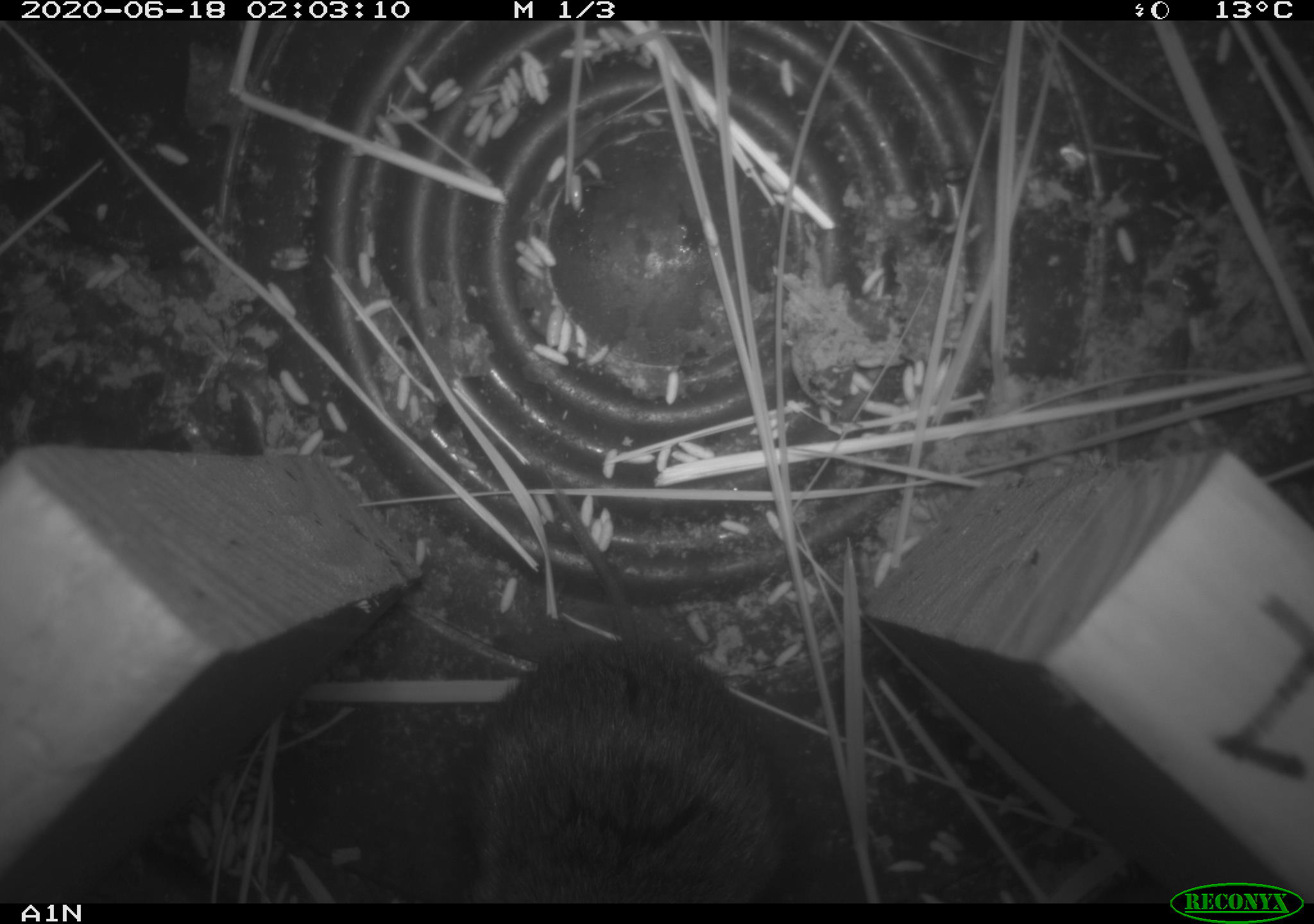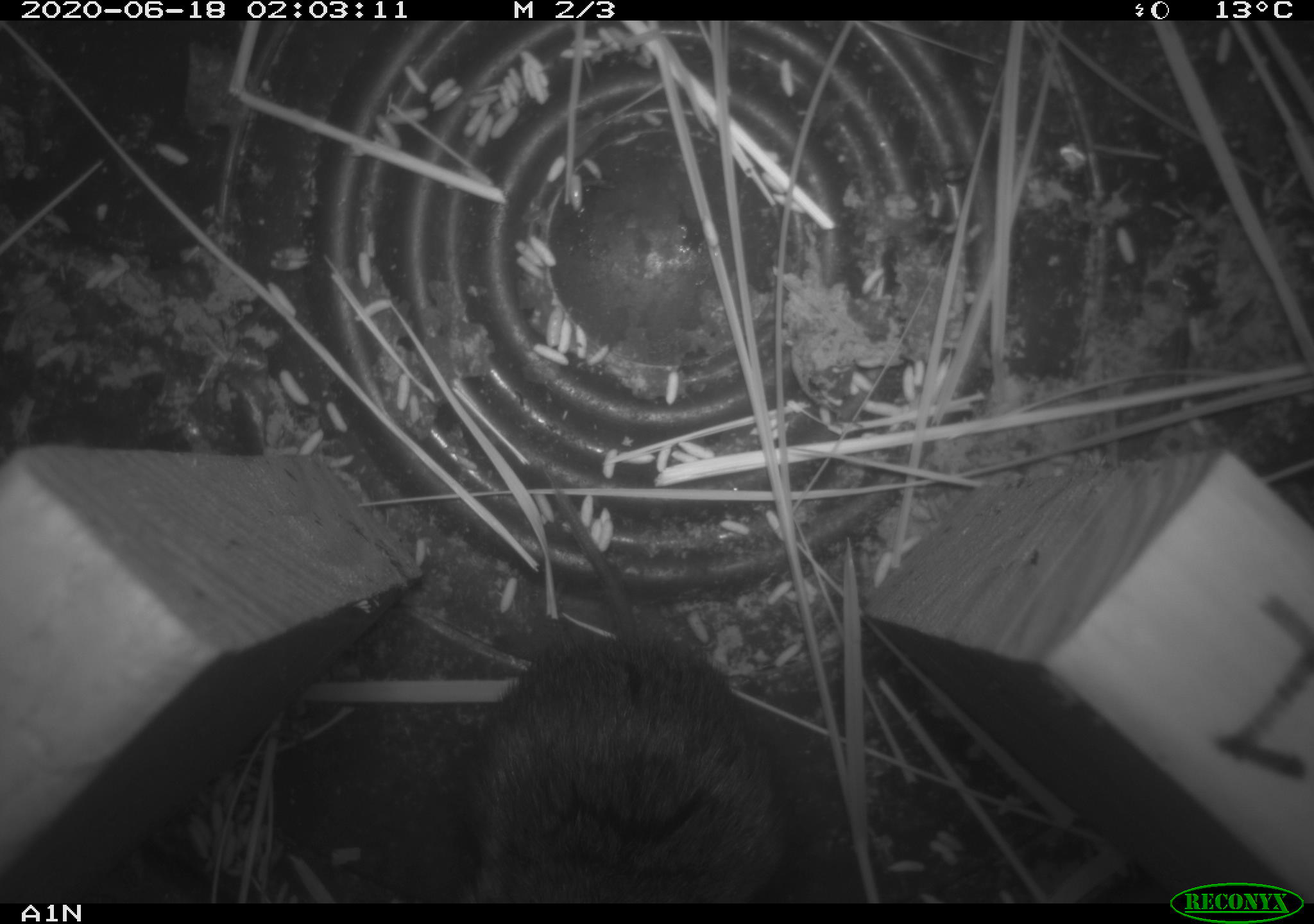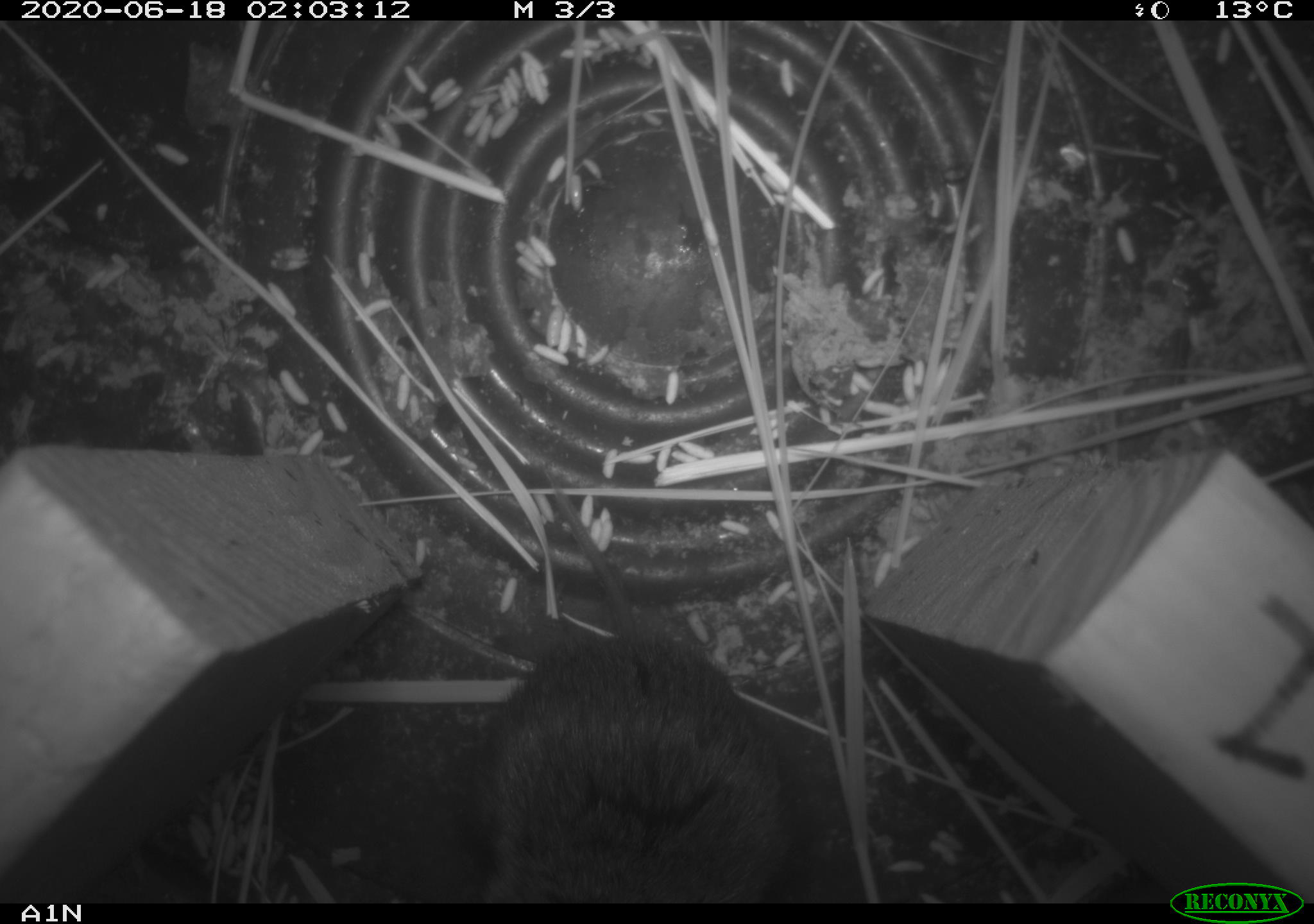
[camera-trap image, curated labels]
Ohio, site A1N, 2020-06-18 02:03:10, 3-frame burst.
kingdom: Animalia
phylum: Chordata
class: Mammalia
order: Rodentia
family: Cricetidae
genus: Microtus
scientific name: Microtus pennsylvanicus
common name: meadow vole